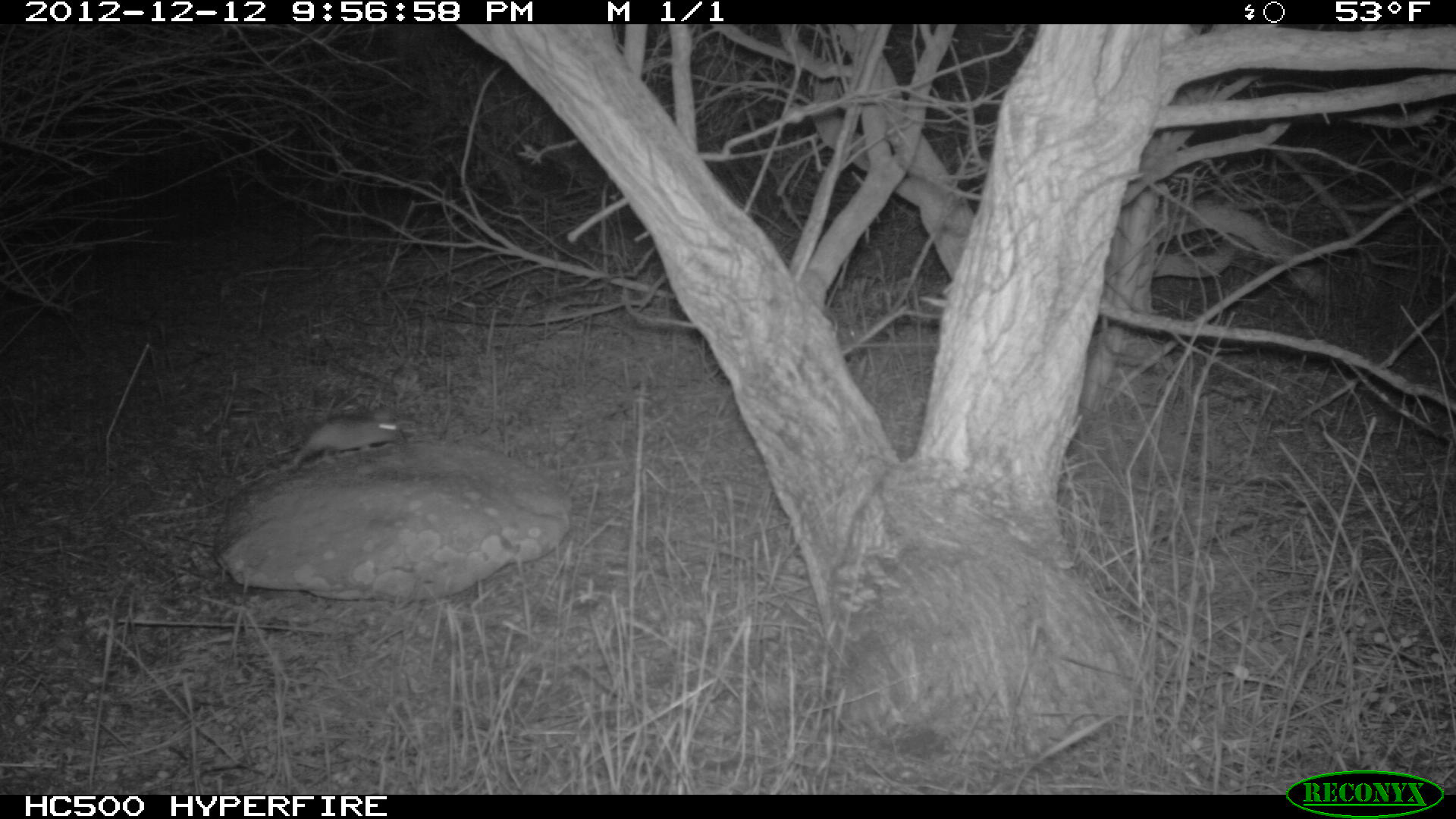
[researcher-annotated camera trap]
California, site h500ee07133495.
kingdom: Animalia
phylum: Chordata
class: Mammalia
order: Rodentia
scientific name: Rodentia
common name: rodent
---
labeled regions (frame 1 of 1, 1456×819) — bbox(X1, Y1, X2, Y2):
rodent: bbox(293, 416, 405, 465)